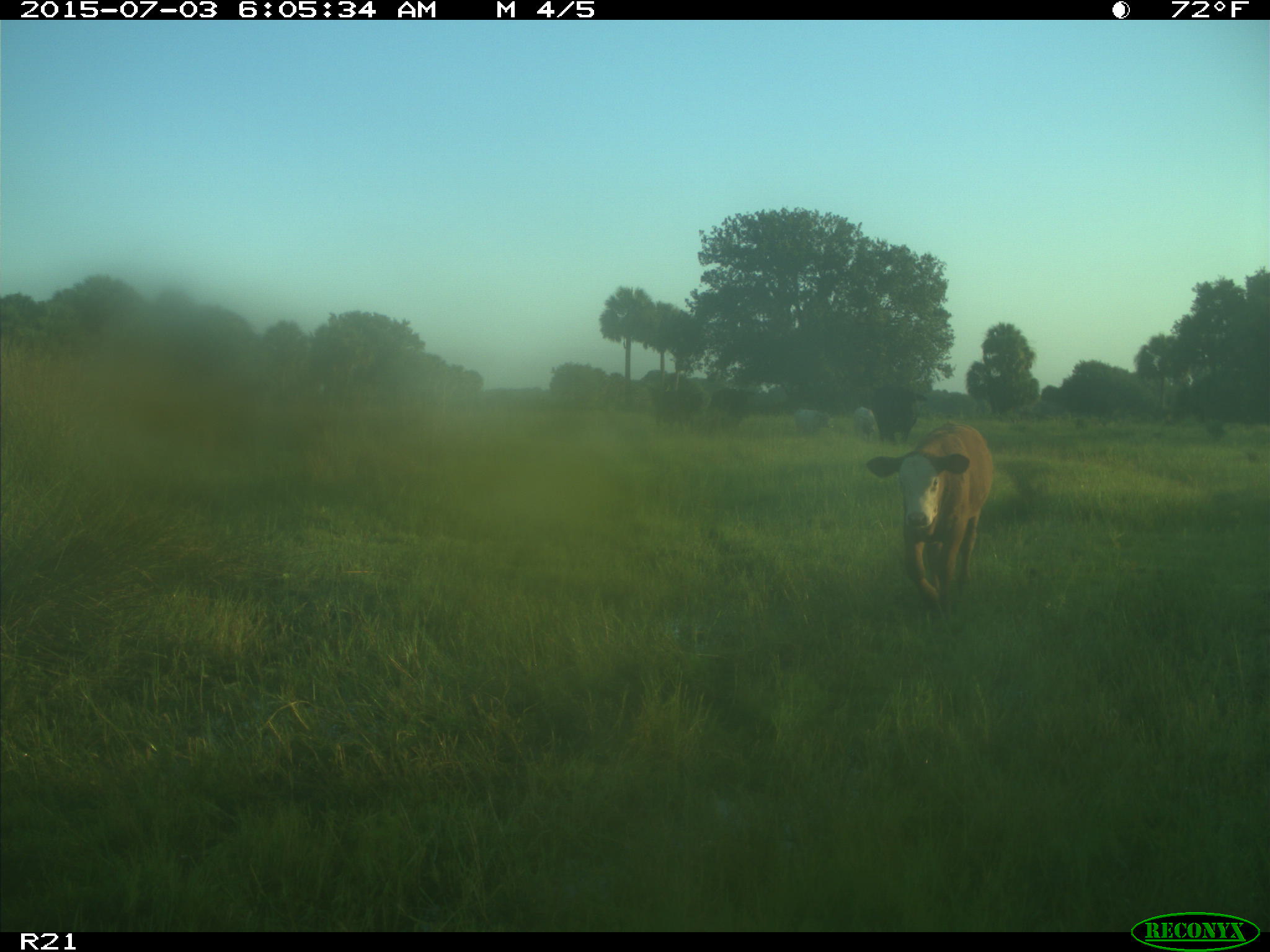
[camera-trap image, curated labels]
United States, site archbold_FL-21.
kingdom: Animalia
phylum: Chordata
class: Mammalia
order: Artiodactyla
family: Bovidae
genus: Bos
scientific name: Bos taurus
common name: domestic cow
Bos taurus (domestic cow).